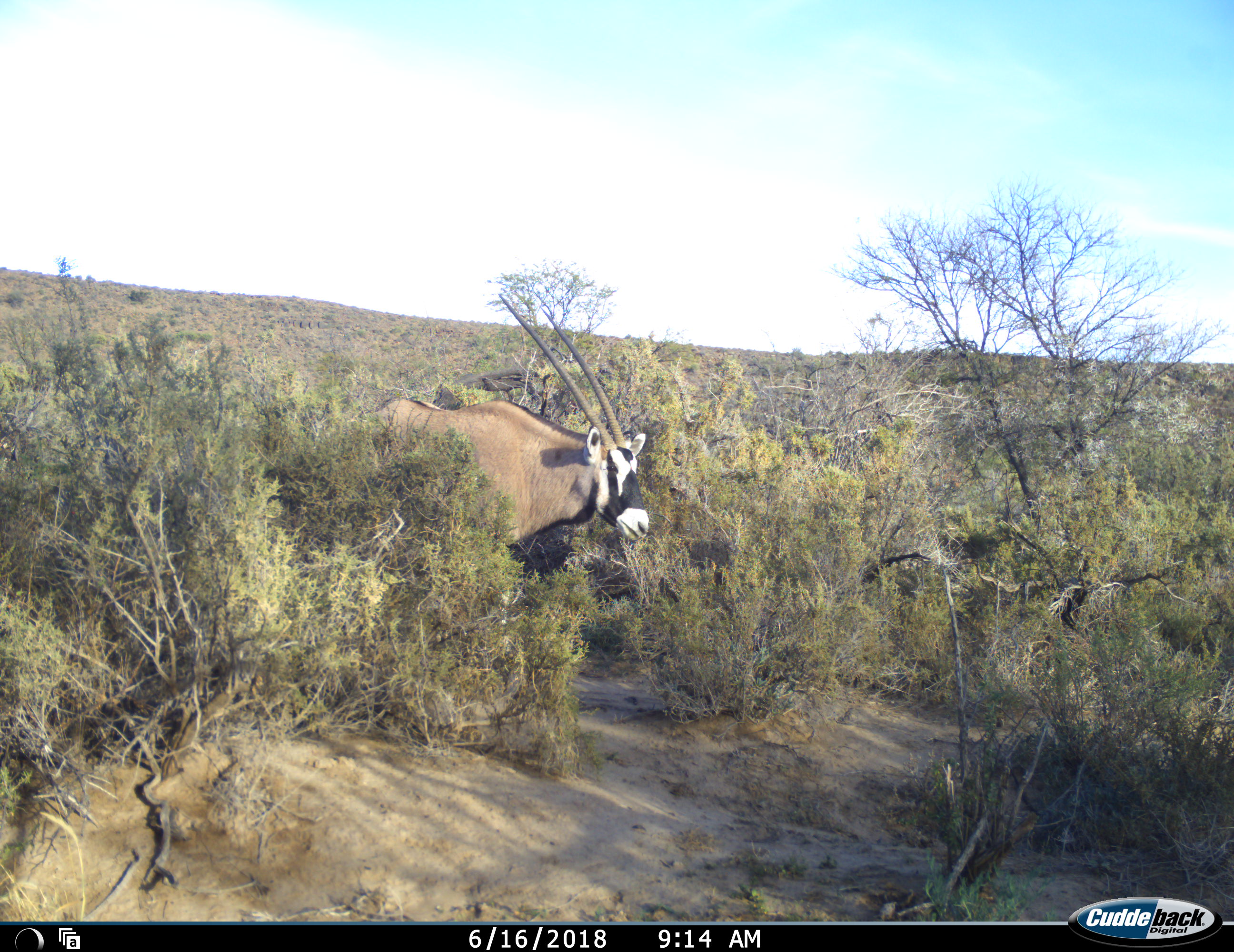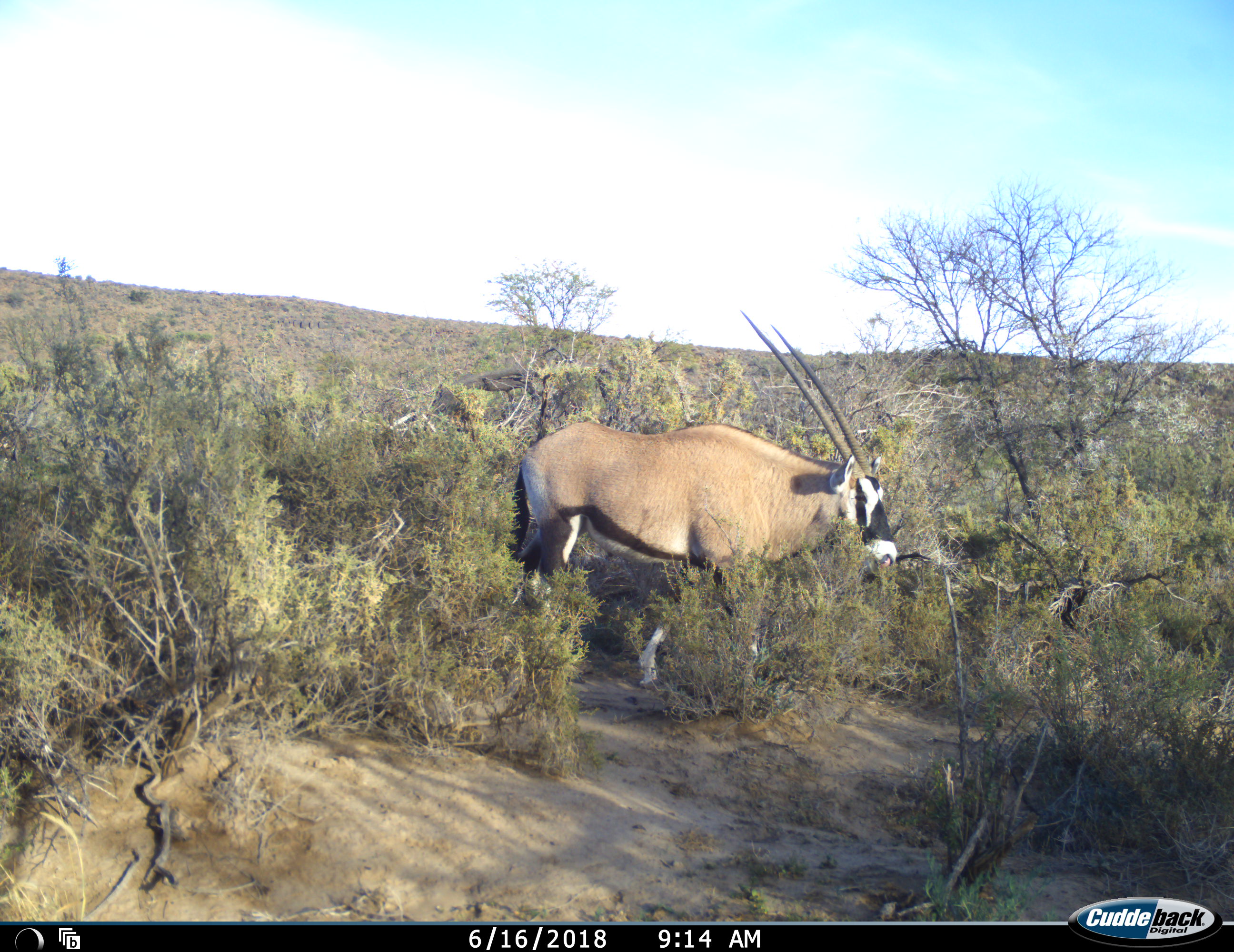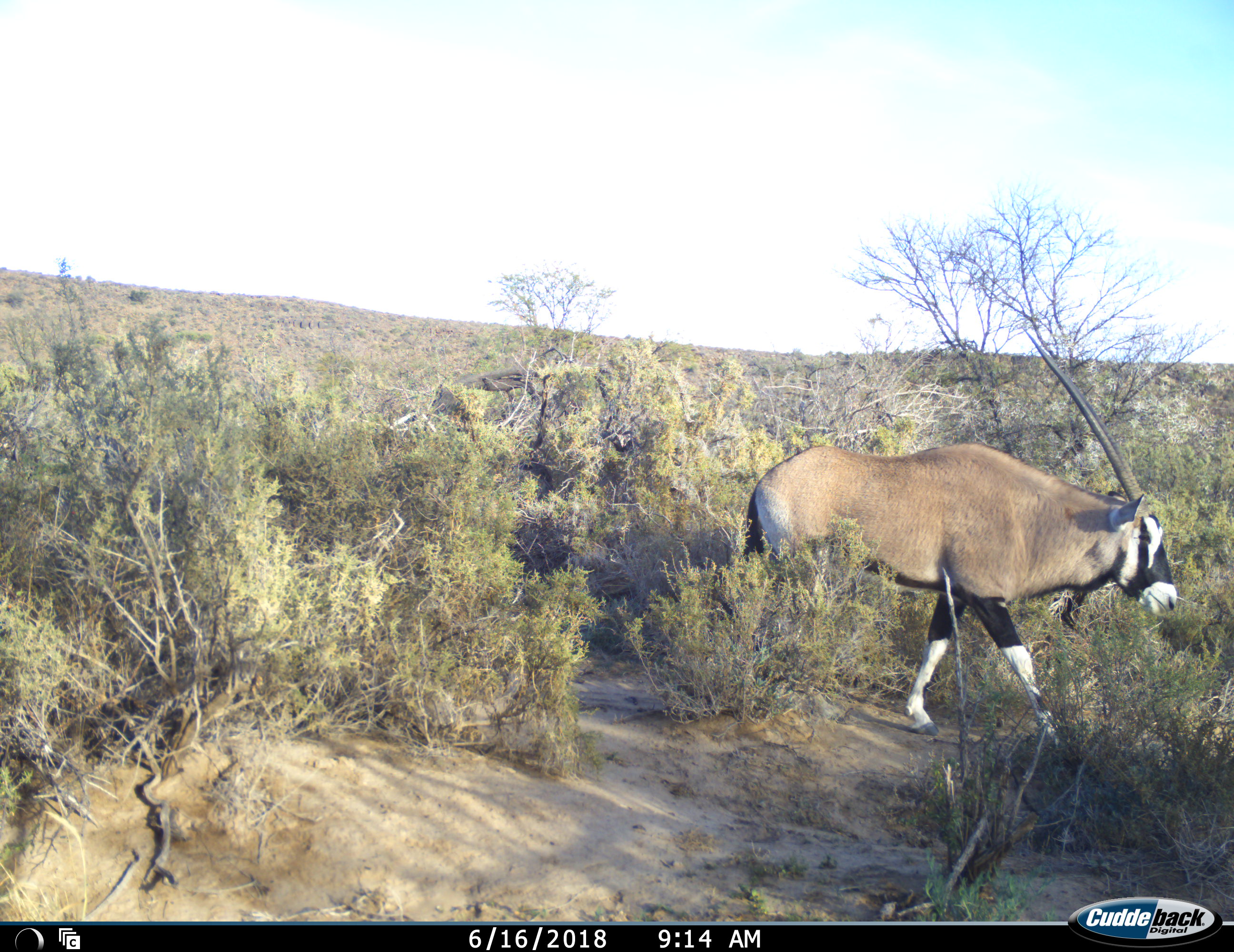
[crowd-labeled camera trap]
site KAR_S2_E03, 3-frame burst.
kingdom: Animalia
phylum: Chordata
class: Mammalia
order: Artiodactyla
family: Bovidae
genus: Oryx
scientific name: Oryx gazella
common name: gemsbok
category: oryx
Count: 1.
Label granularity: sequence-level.